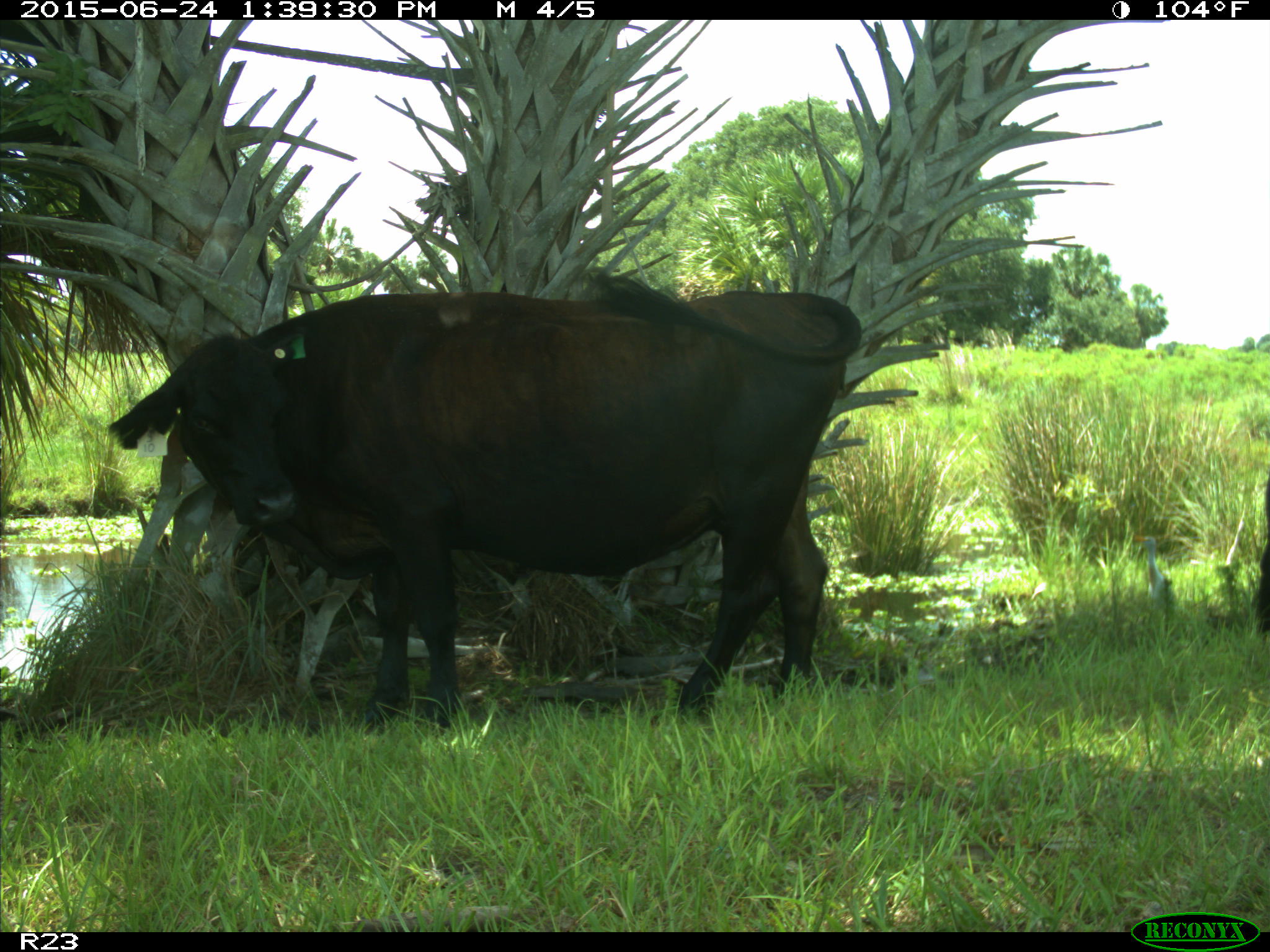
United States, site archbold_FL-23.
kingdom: Animalia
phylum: Chordata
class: Mammalia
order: Artiodactyla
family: Bovidae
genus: Bos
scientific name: Bos taurus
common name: domestic cow